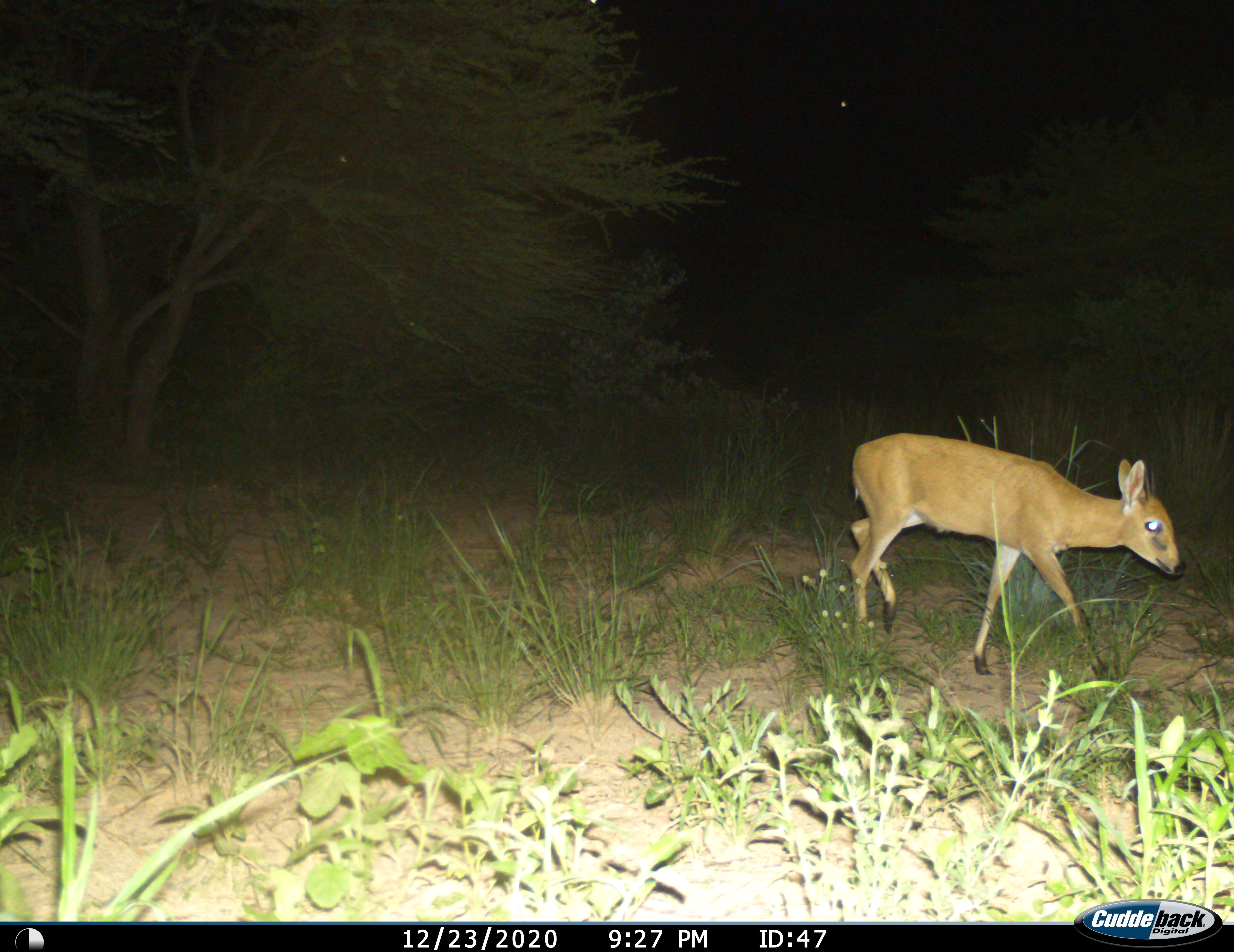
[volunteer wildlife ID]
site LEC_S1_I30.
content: unidentified animal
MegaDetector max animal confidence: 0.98